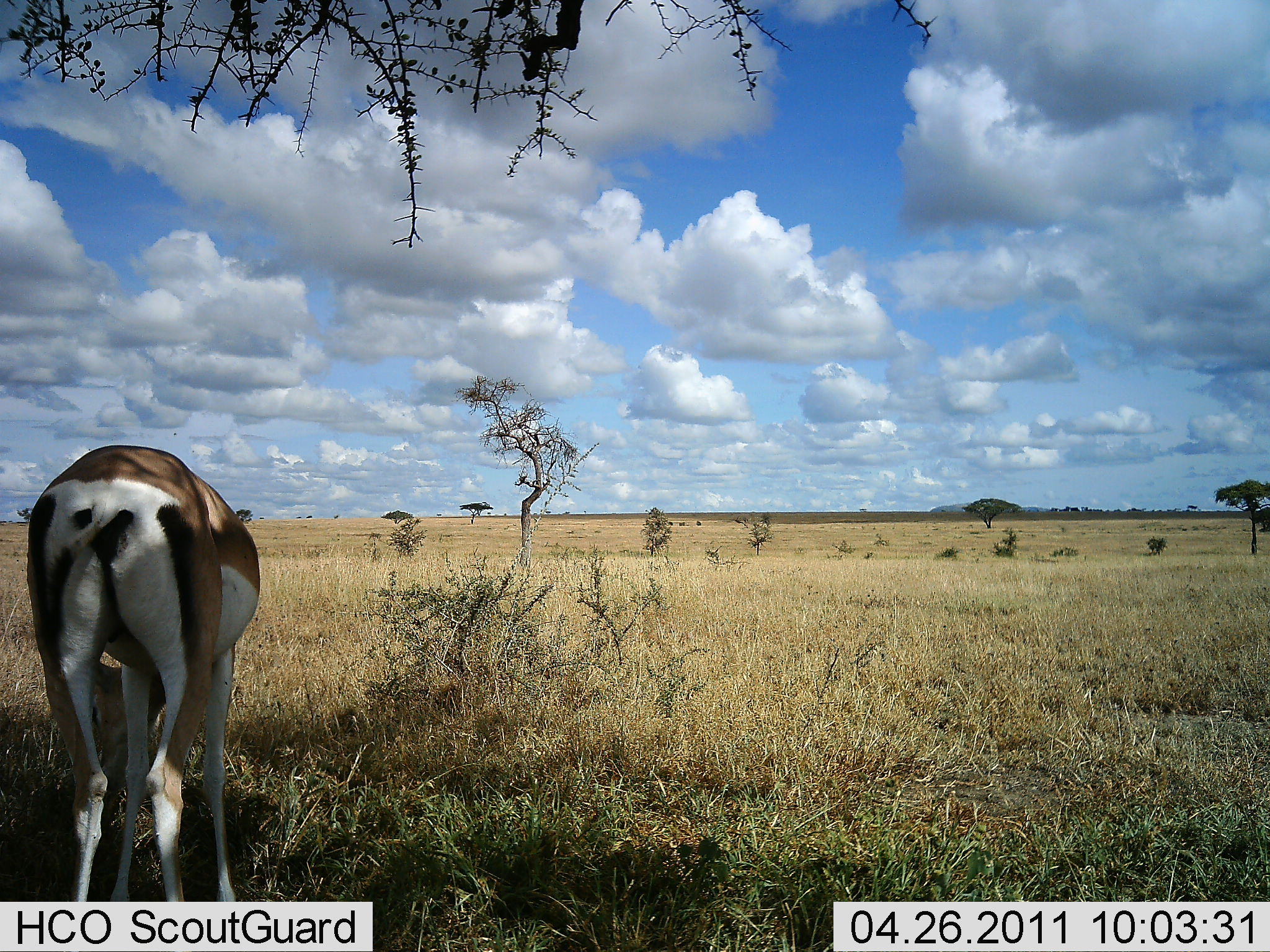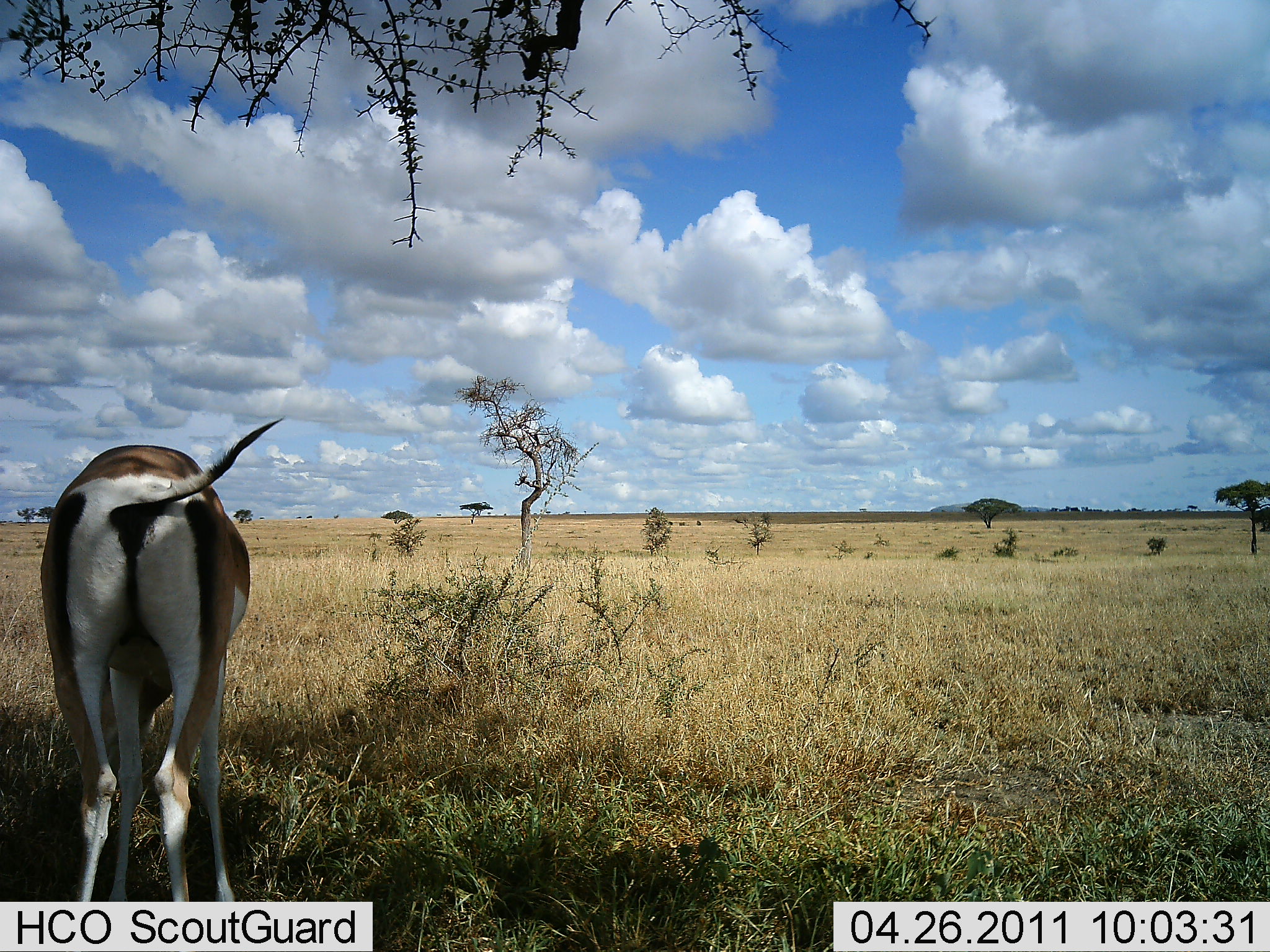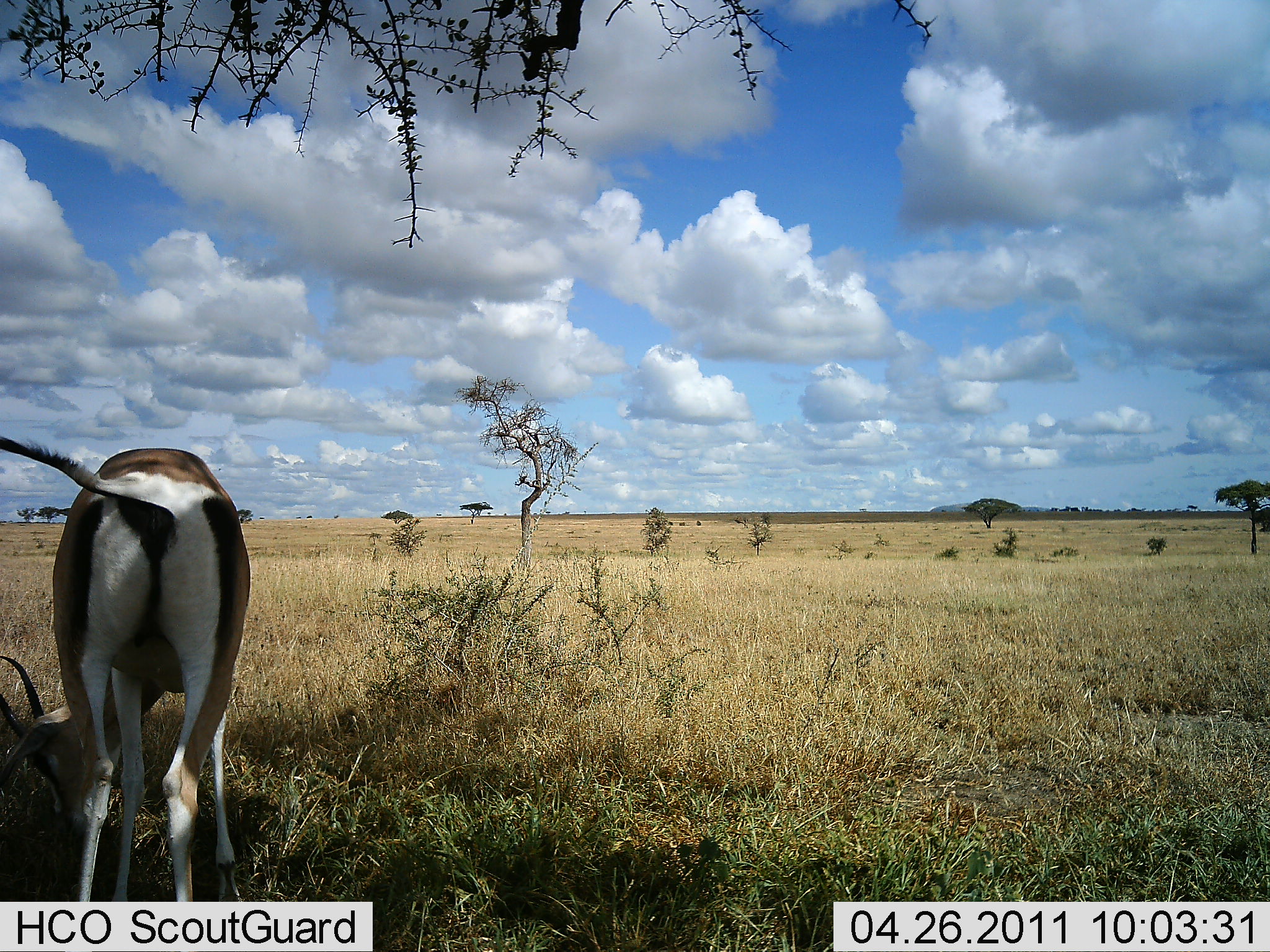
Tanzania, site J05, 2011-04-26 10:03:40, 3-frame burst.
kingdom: Animalia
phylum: Chordata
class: Mammalia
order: Artiodactyla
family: Bovidae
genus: Nanger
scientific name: Nanger granti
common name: grant's gazelle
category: gazellegrants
Gazellegrants (grant's gazelle) (Nanger granti), count 1. Behavior (volunteer vote fractions): standing 25%, resting 17%, moving 8%, interacting 0%. Young present (vote fraction): 0%. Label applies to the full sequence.